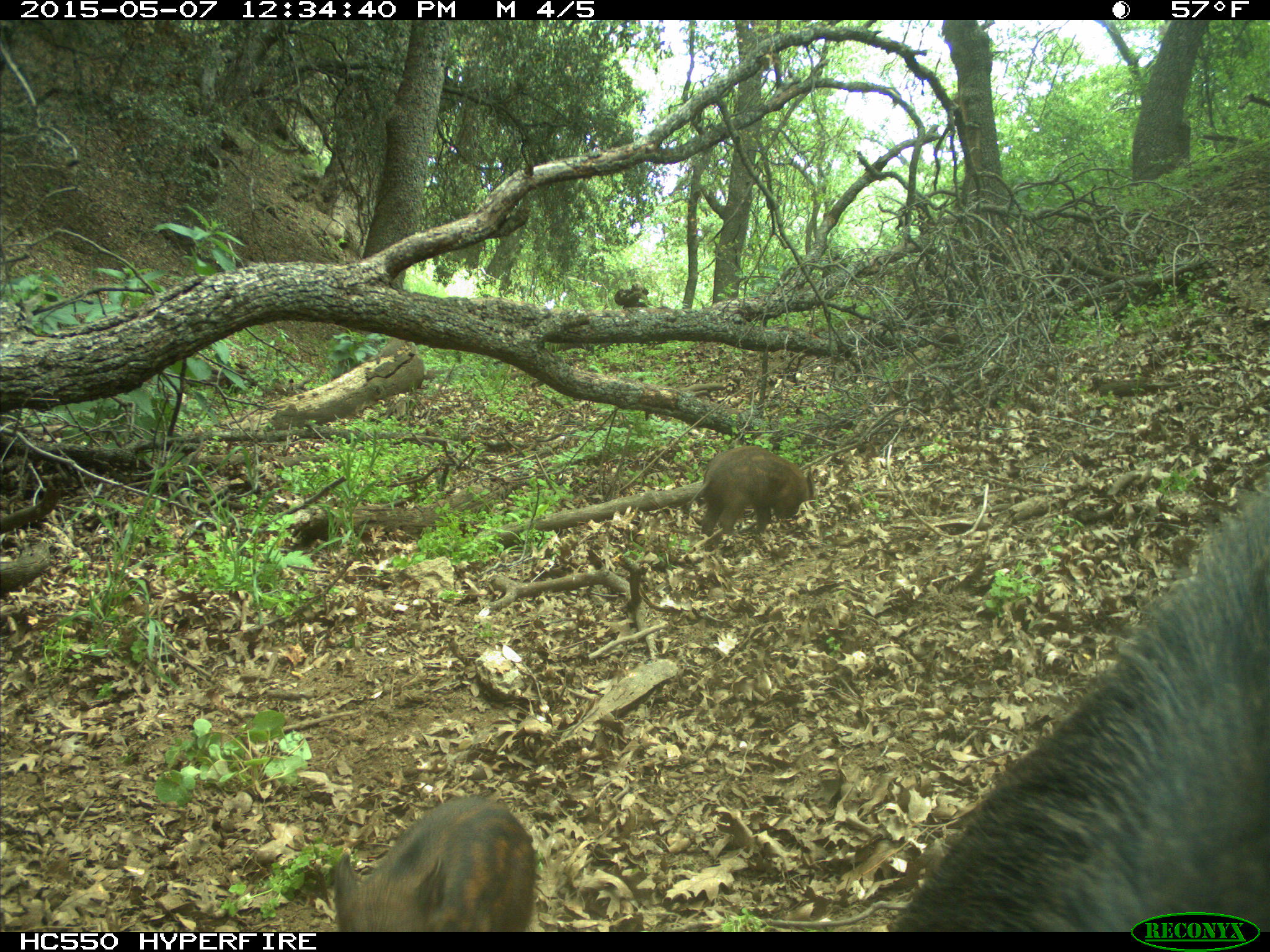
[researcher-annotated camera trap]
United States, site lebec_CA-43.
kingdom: Animalia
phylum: Chordata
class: Mammalia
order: Artiodactyla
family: Suidae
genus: Sus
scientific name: Sus scrofa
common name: wild boar